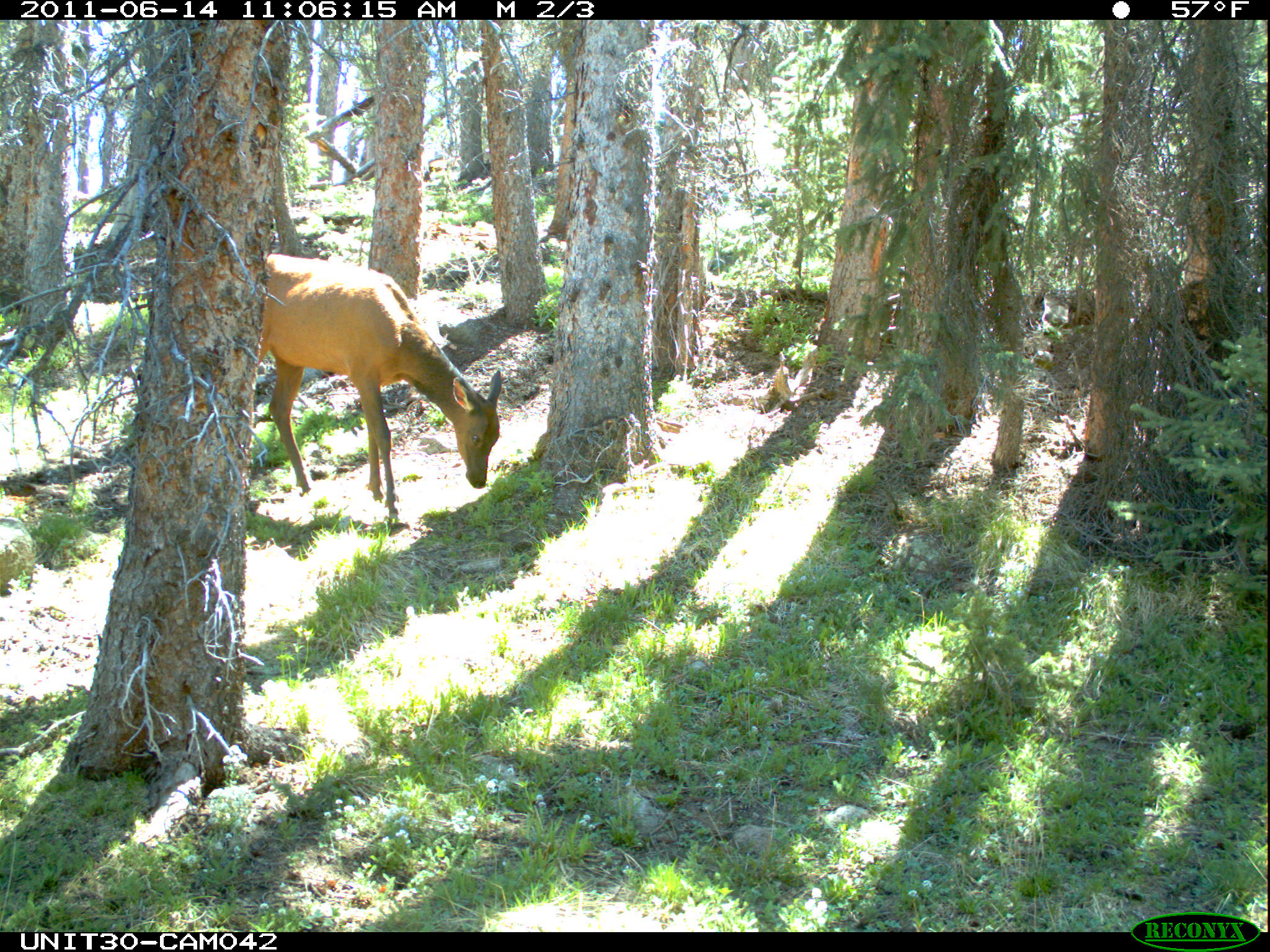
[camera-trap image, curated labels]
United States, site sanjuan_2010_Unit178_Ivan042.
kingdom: Animalia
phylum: Chordata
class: Mammalia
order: Artiodactyla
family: Cervidae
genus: Cervus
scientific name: Cervus elaphus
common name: red deer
Cervus elaphus (red deer).